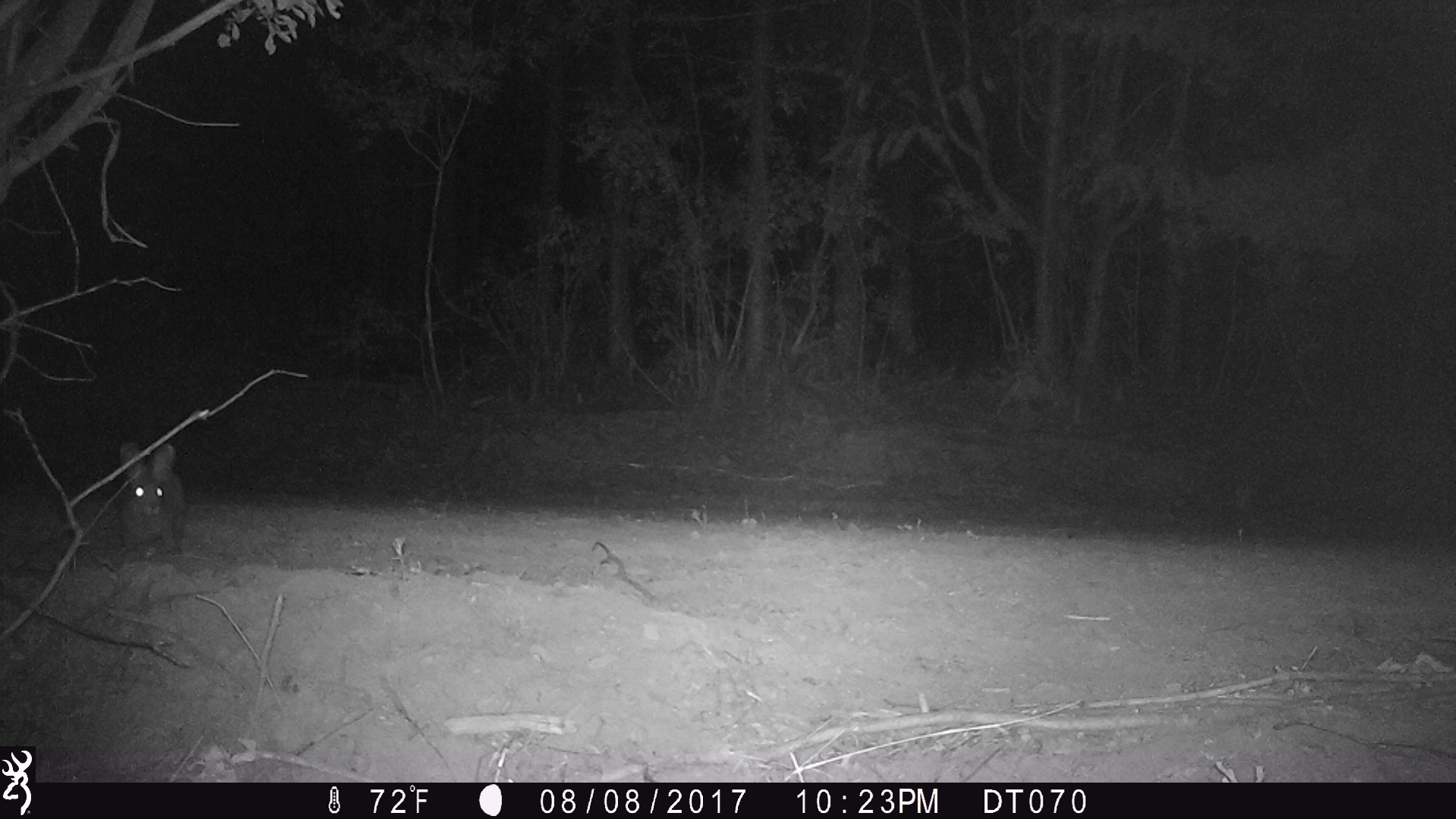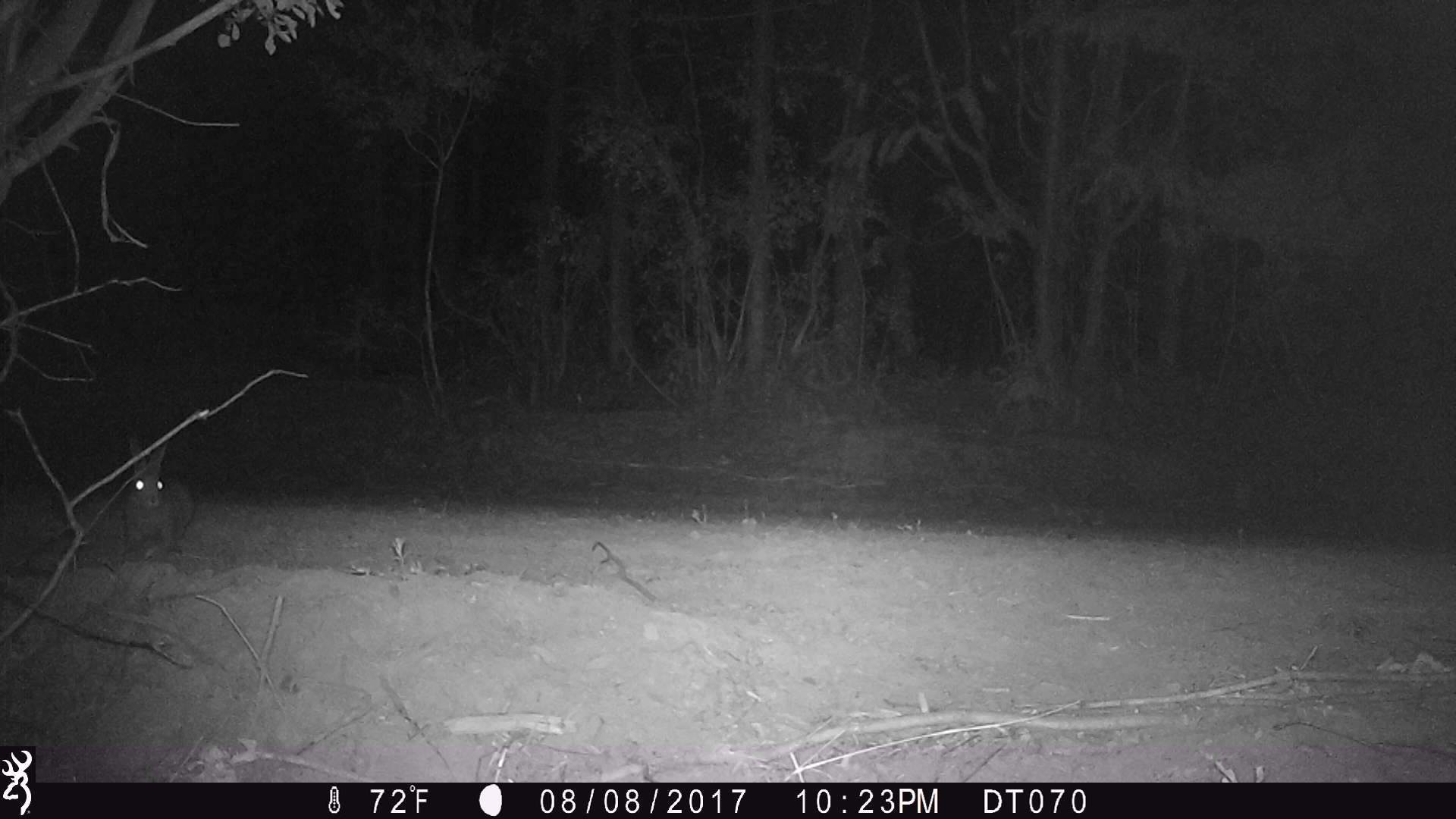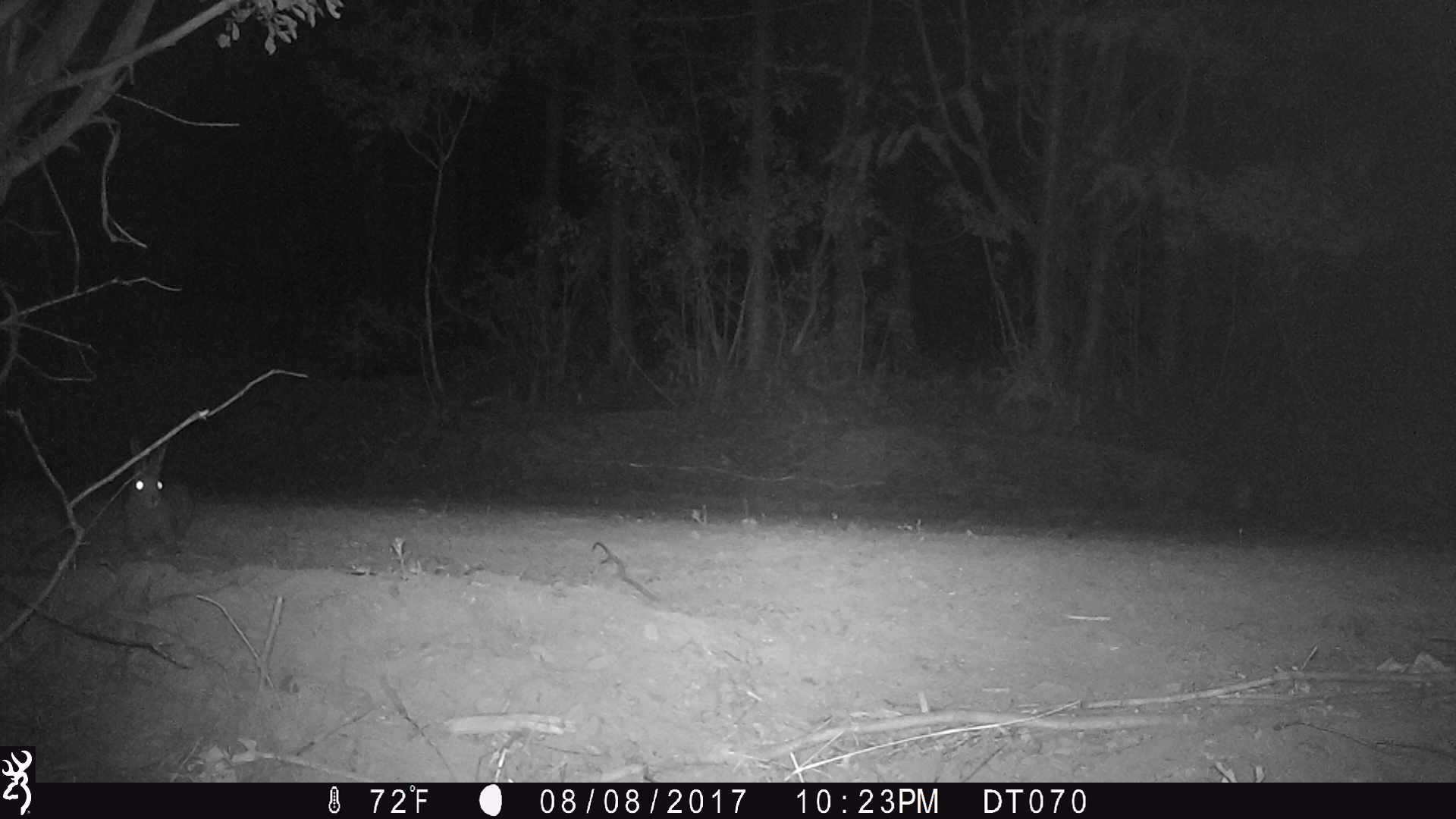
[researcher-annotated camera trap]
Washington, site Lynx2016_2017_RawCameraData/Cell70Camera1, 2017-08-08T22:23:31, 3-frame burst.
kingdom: Animalia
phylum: Chordata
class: Mammalia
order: Lagomorpha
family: Leporidae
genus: Lepus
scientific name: Lepus americanus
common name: snowshoe hare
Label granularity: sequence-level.